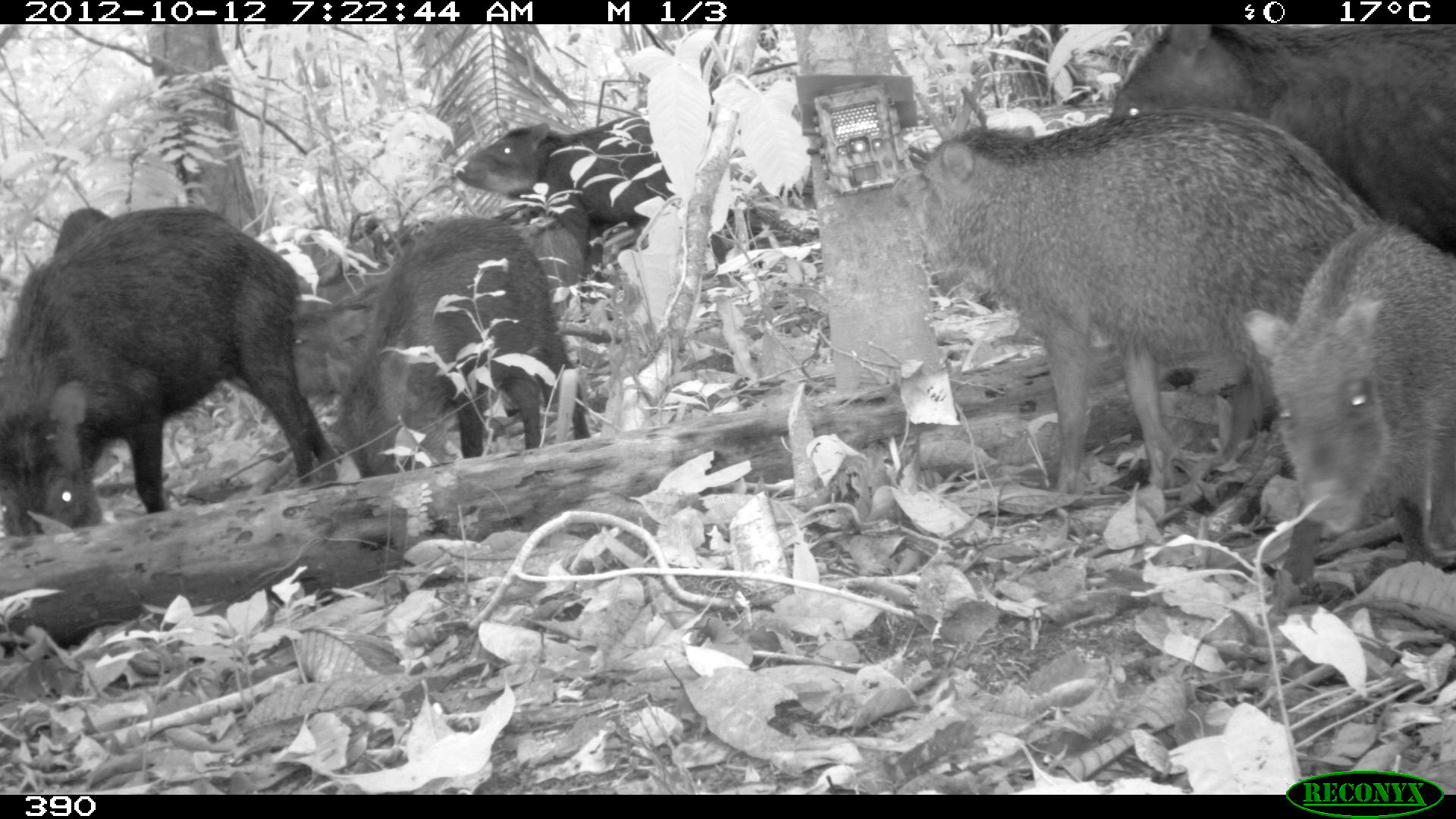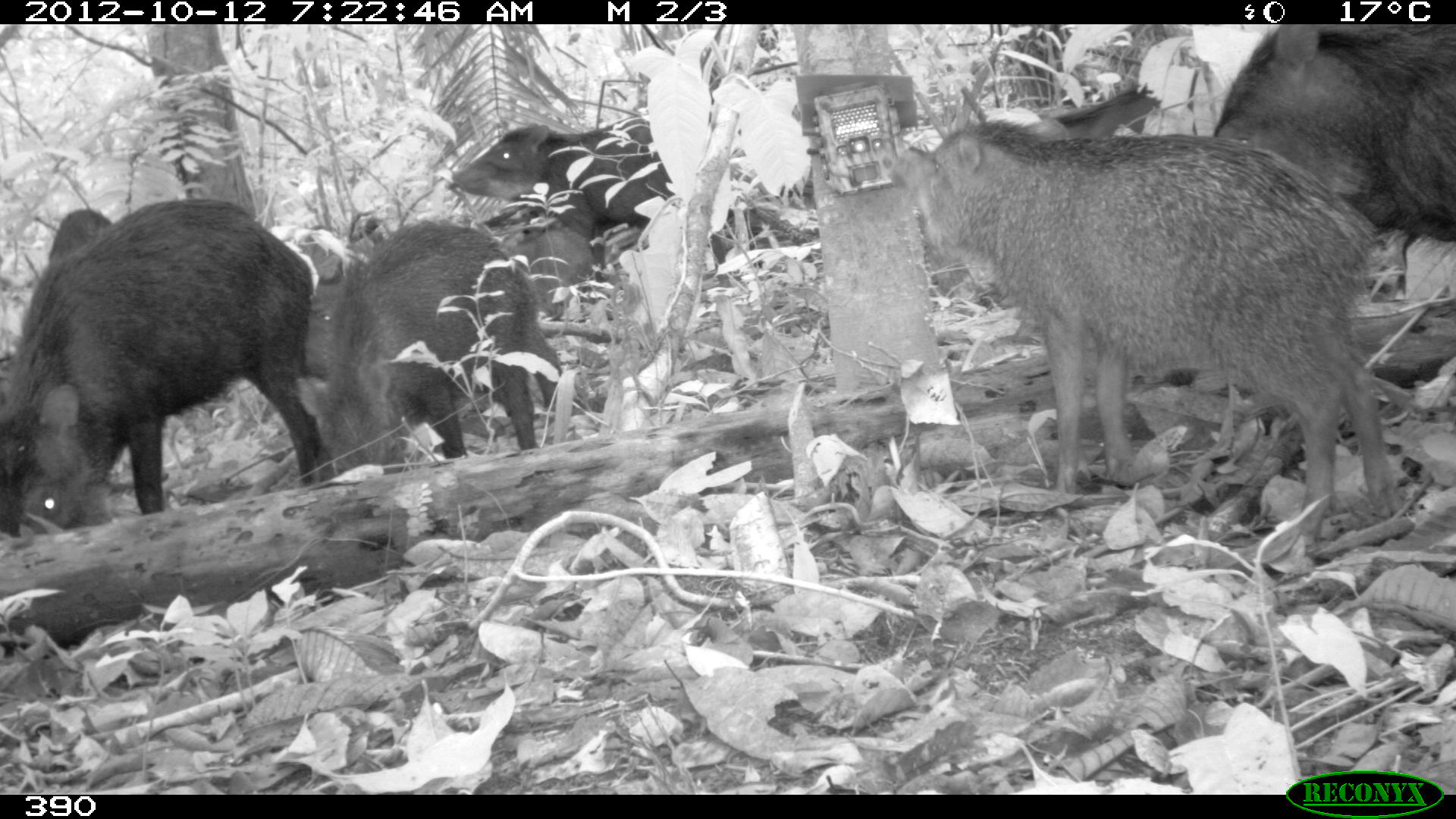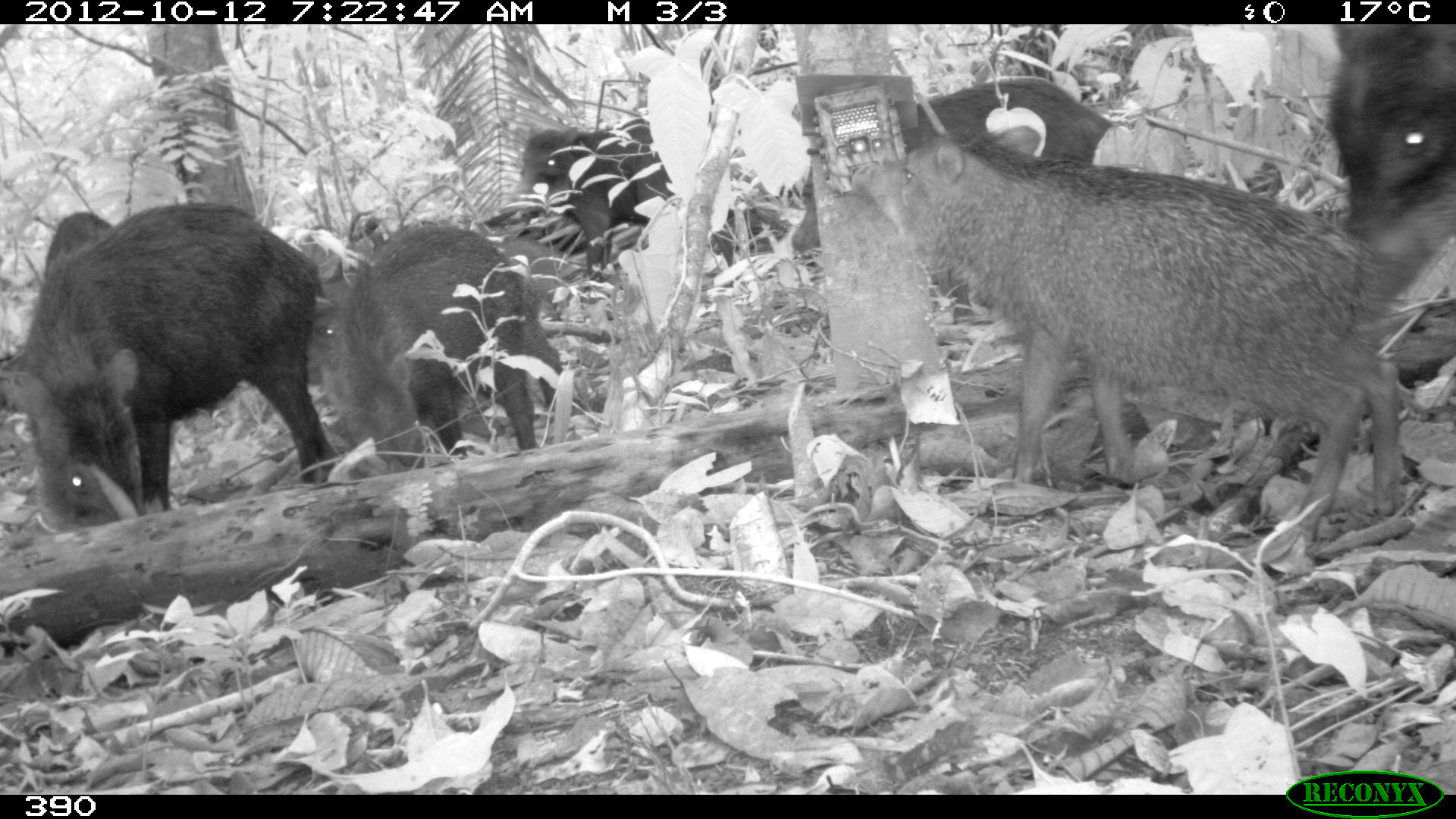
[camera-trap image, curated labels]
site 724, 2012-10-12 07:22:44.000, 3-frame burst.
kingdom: Animalia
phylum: Chordata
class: Mammalia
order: Artiodactyla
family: Tayassuidae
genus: Tayassu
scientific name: Tayassu pecari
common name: white-lipped peccary